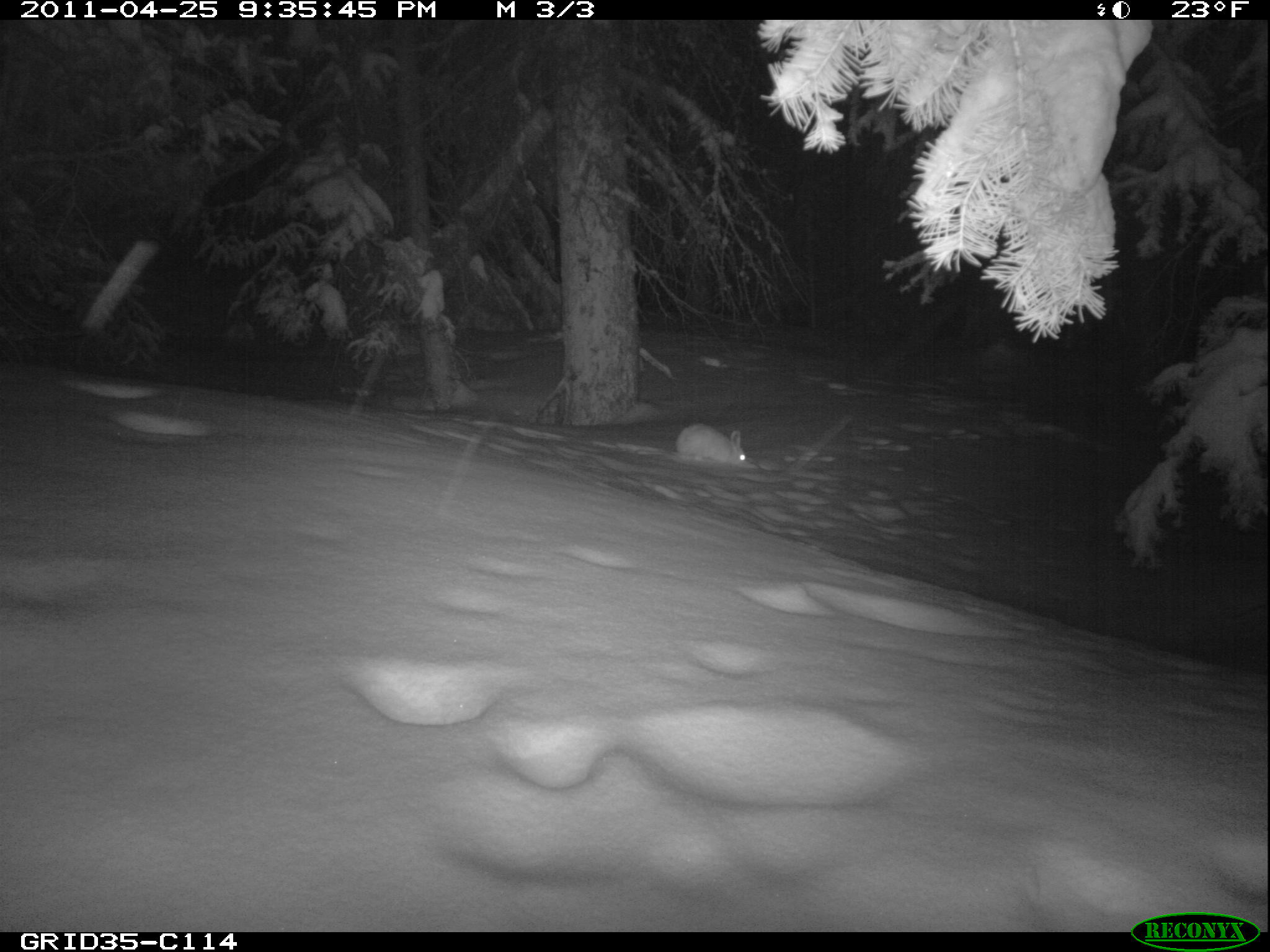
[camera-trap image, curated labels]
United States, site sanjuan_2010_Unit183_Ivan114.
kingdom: Animalia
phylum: Chordata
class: Mammalia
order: Lagomorpha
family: Leporidae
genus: Lepus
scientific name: Lepus americanus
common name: snowshoe hare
Lepus americanus (snowshoe hare).